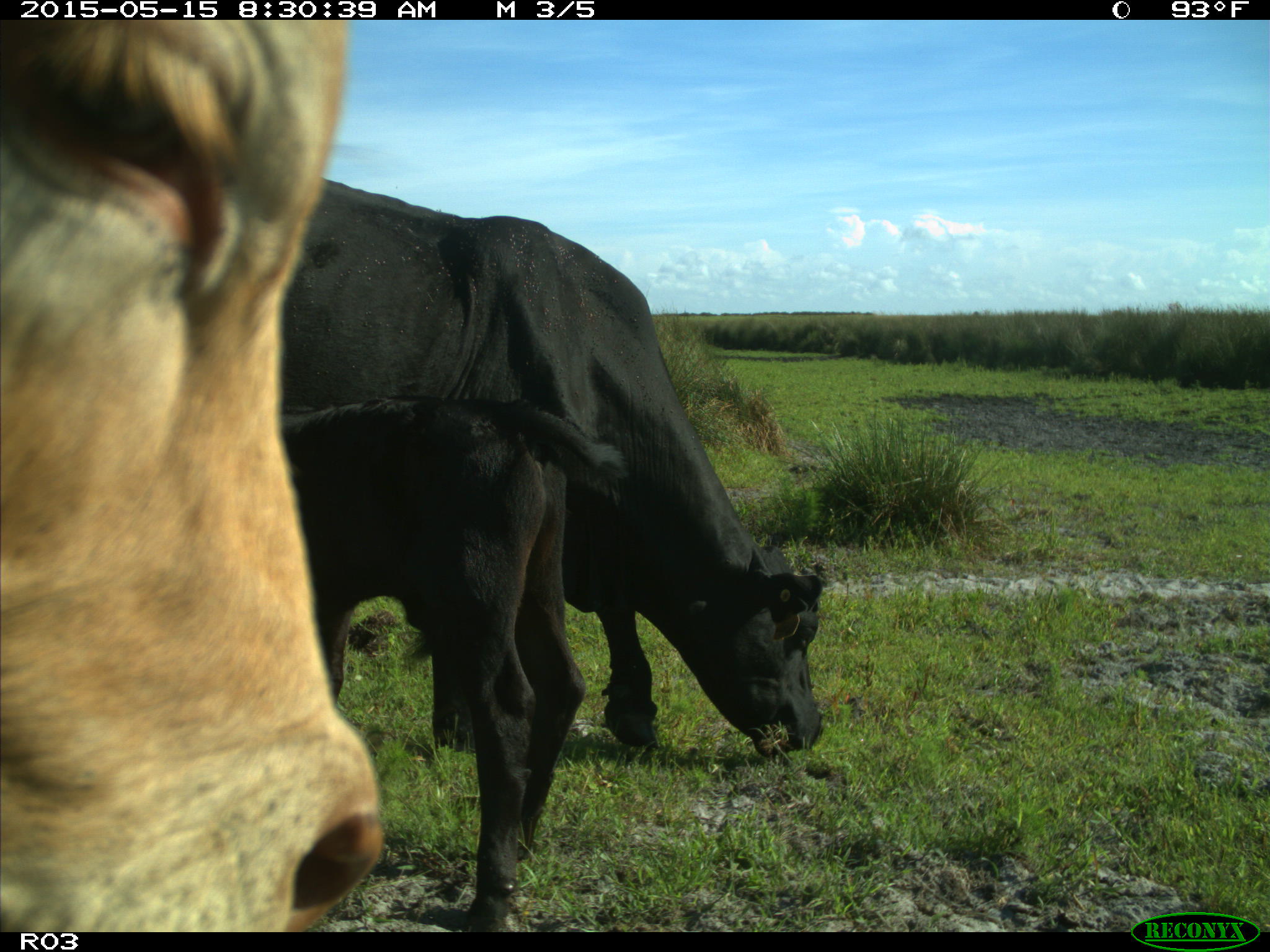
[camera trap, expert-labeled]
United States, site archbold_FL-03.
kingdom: Animalia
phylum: Chordata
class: Mammalia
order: Artiodactyla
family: Bovidae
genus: Bos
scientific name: Bos taurus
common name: domestic cow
Bos taurus (domestic cow).